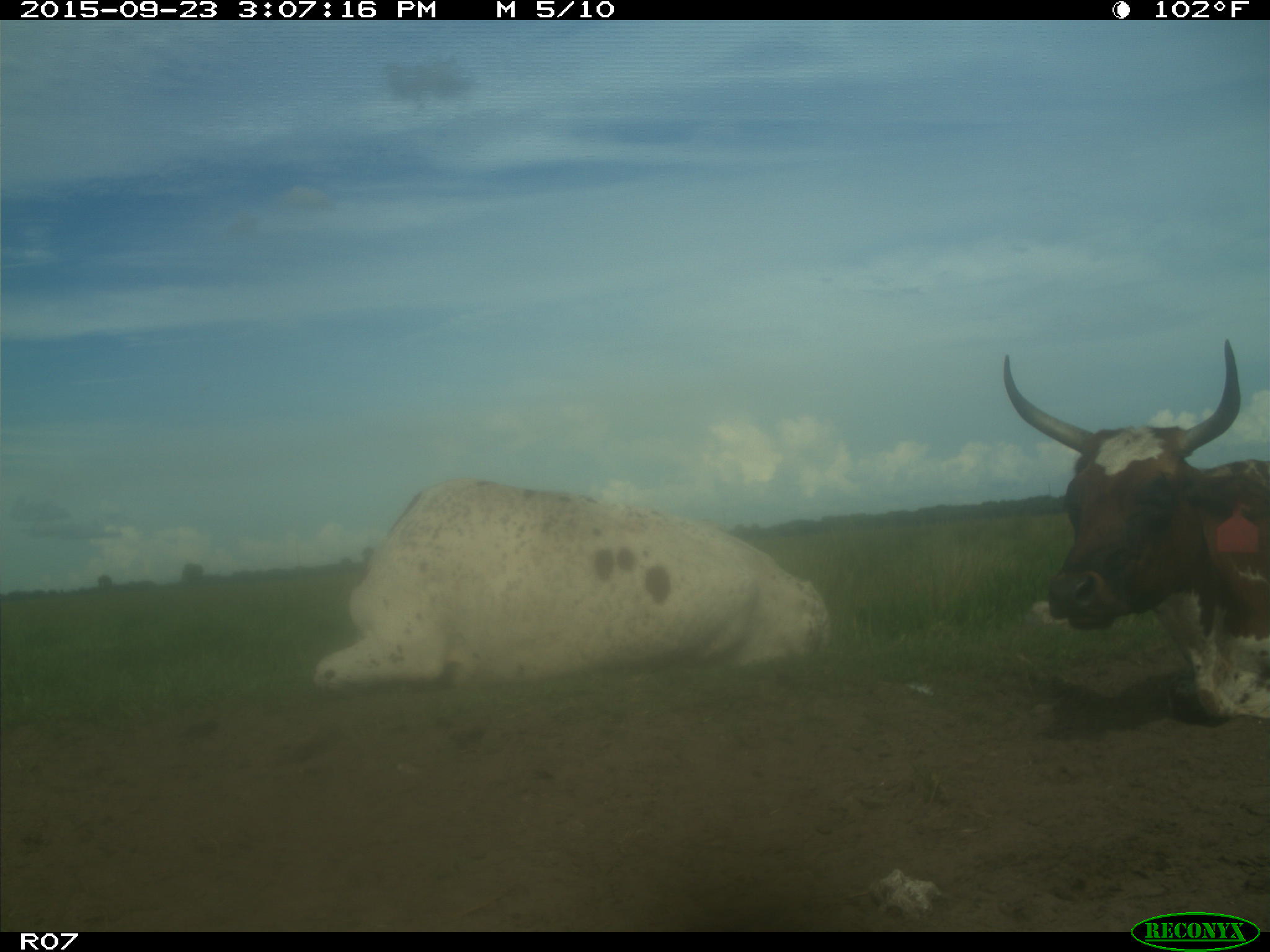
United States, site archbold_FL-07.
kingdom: Animalia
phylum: Chordata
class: Mammalia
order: Artiodactyla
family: Bovidae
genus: Bos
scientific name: Bos taurus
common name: domestic cow